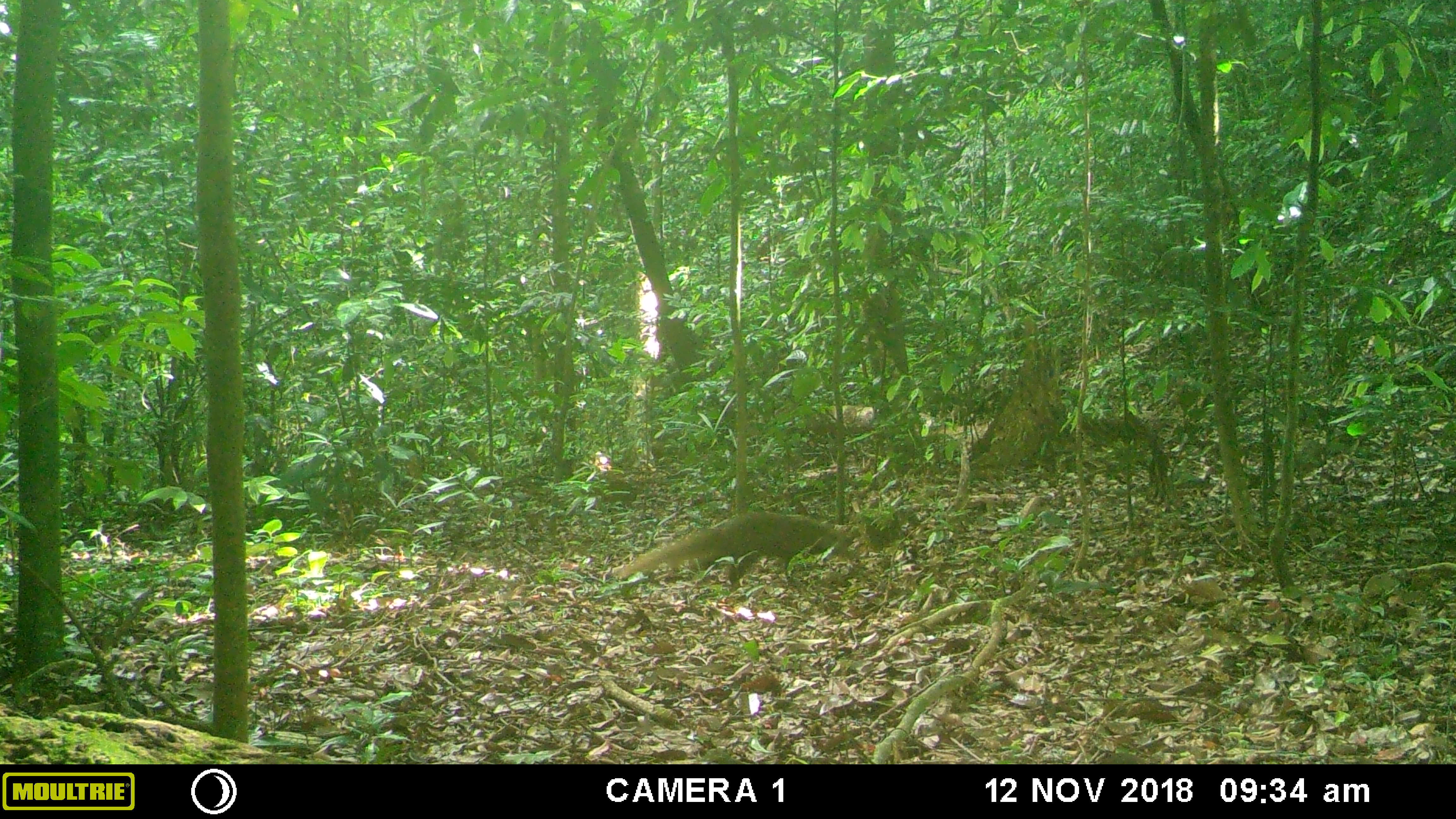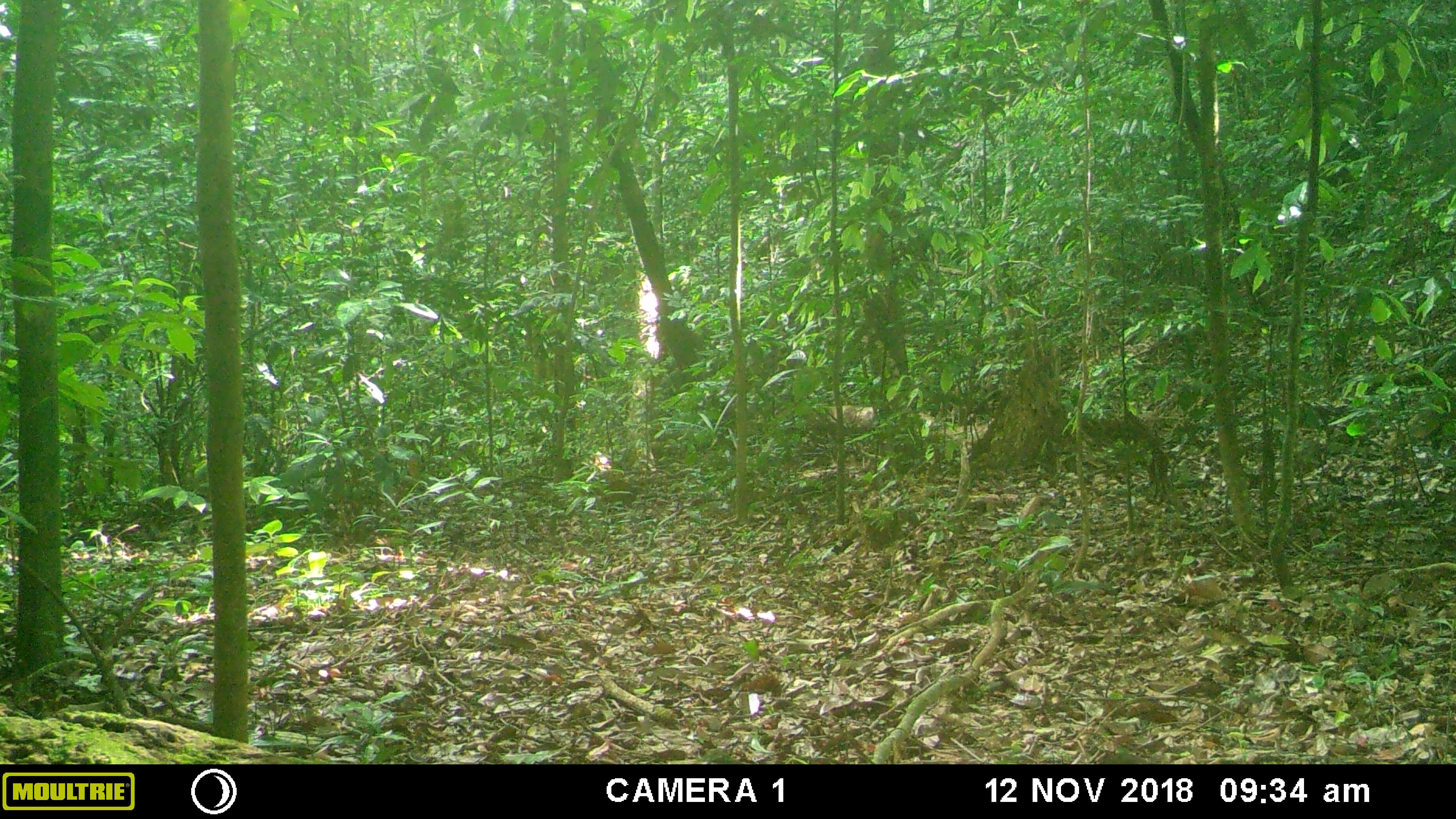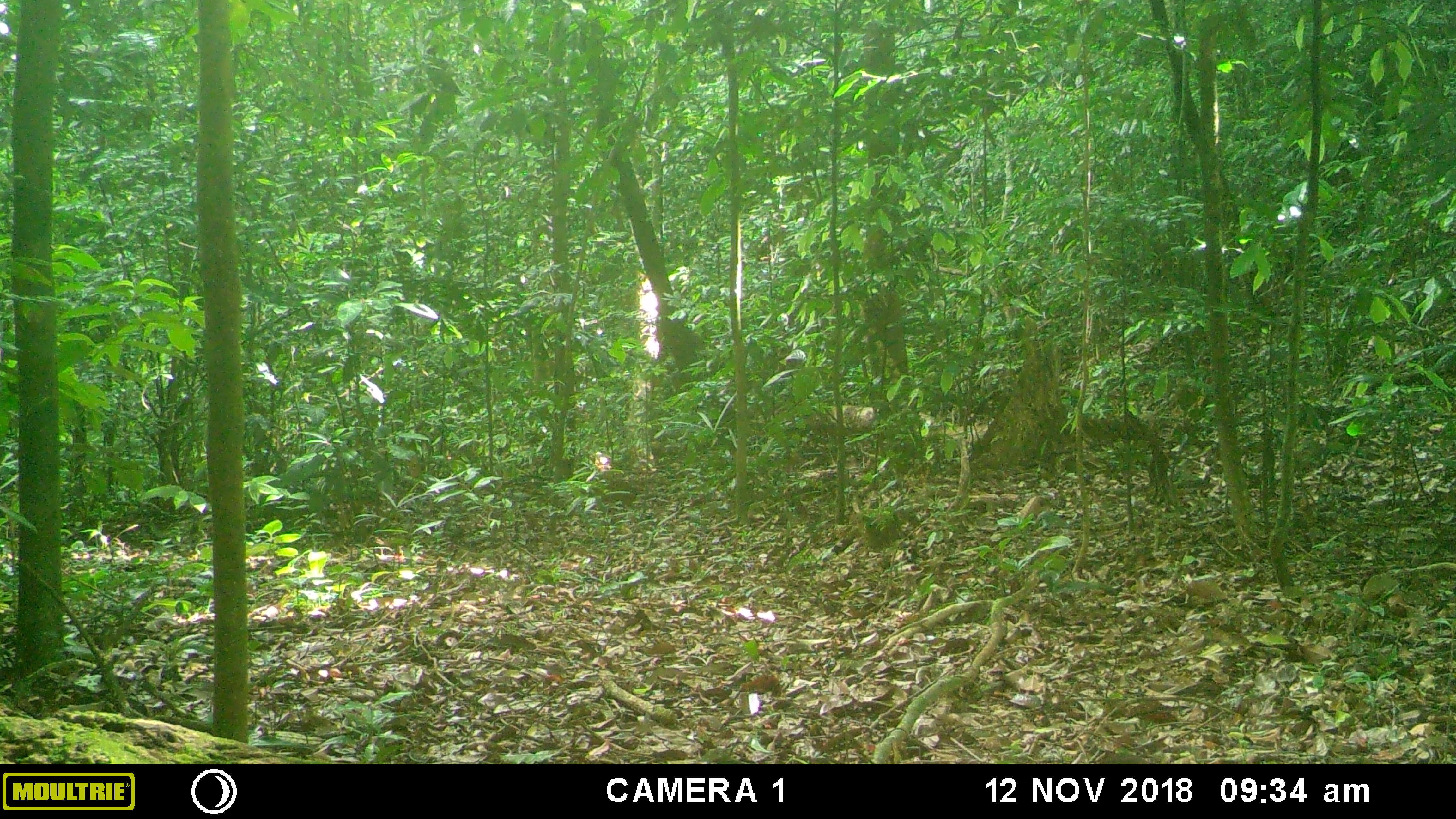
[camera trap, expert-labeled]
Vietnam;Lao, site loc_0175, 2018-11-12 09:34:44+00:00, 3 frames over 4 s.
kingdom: Animalia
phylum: Chordata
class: Mammalia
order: Carnivora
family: Herpestidae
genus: Urva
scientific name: Urva urva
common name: crab-eating mongoose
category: crab eating mongoose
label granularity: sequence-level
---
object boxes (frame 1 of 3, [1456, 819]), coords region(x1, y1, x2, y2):
crab eating mongoose: region(615, 510, 852, 587)